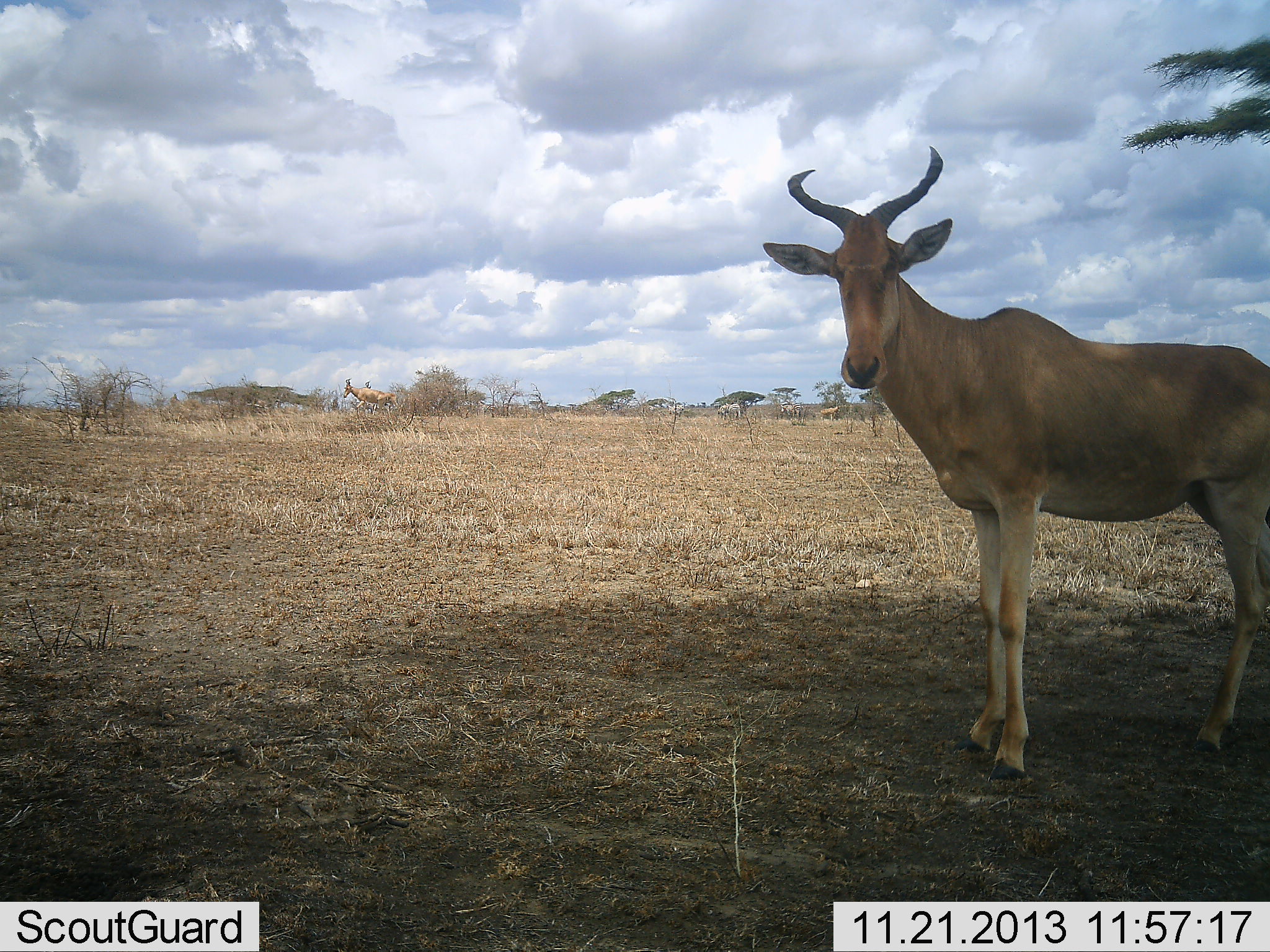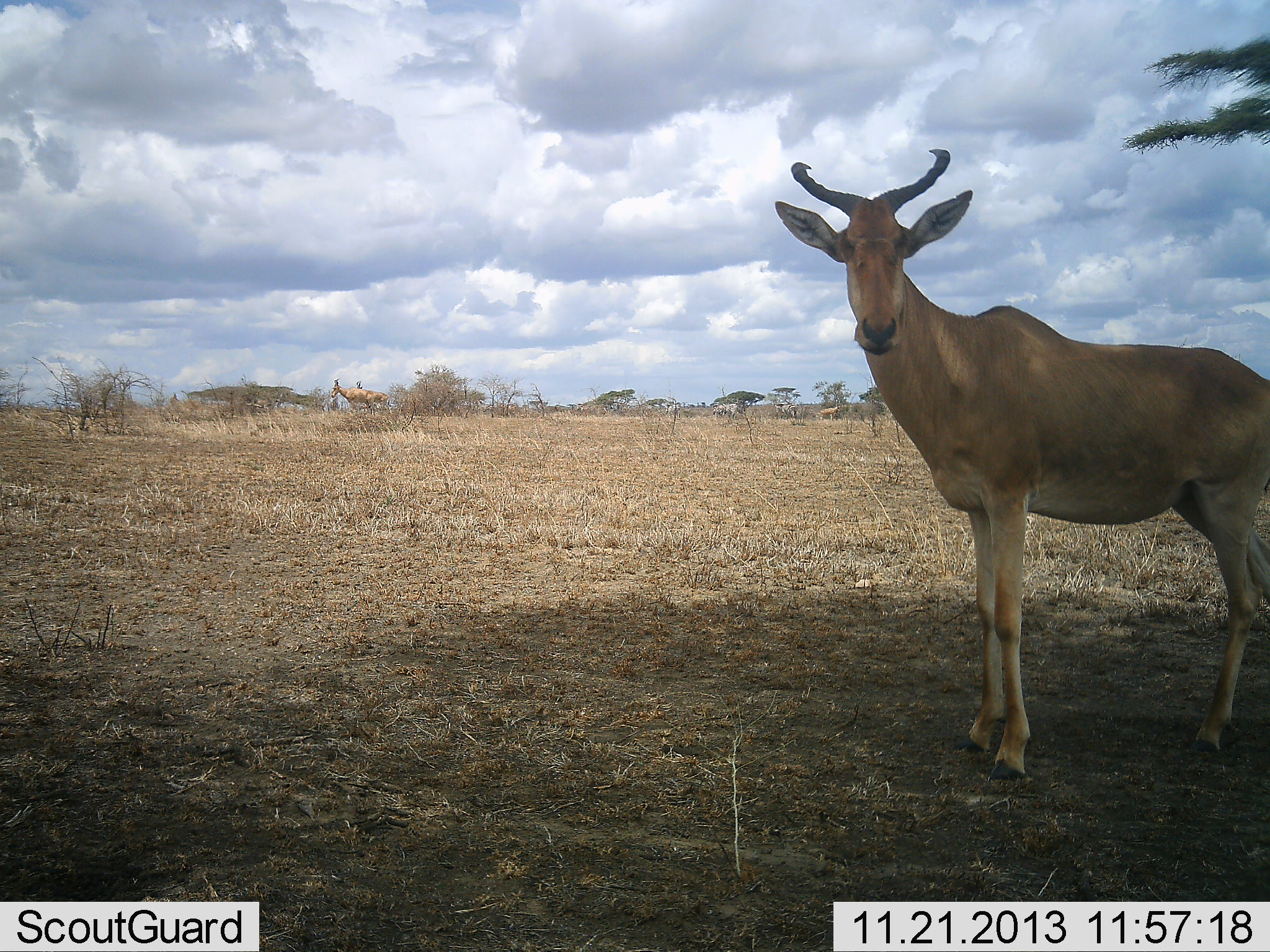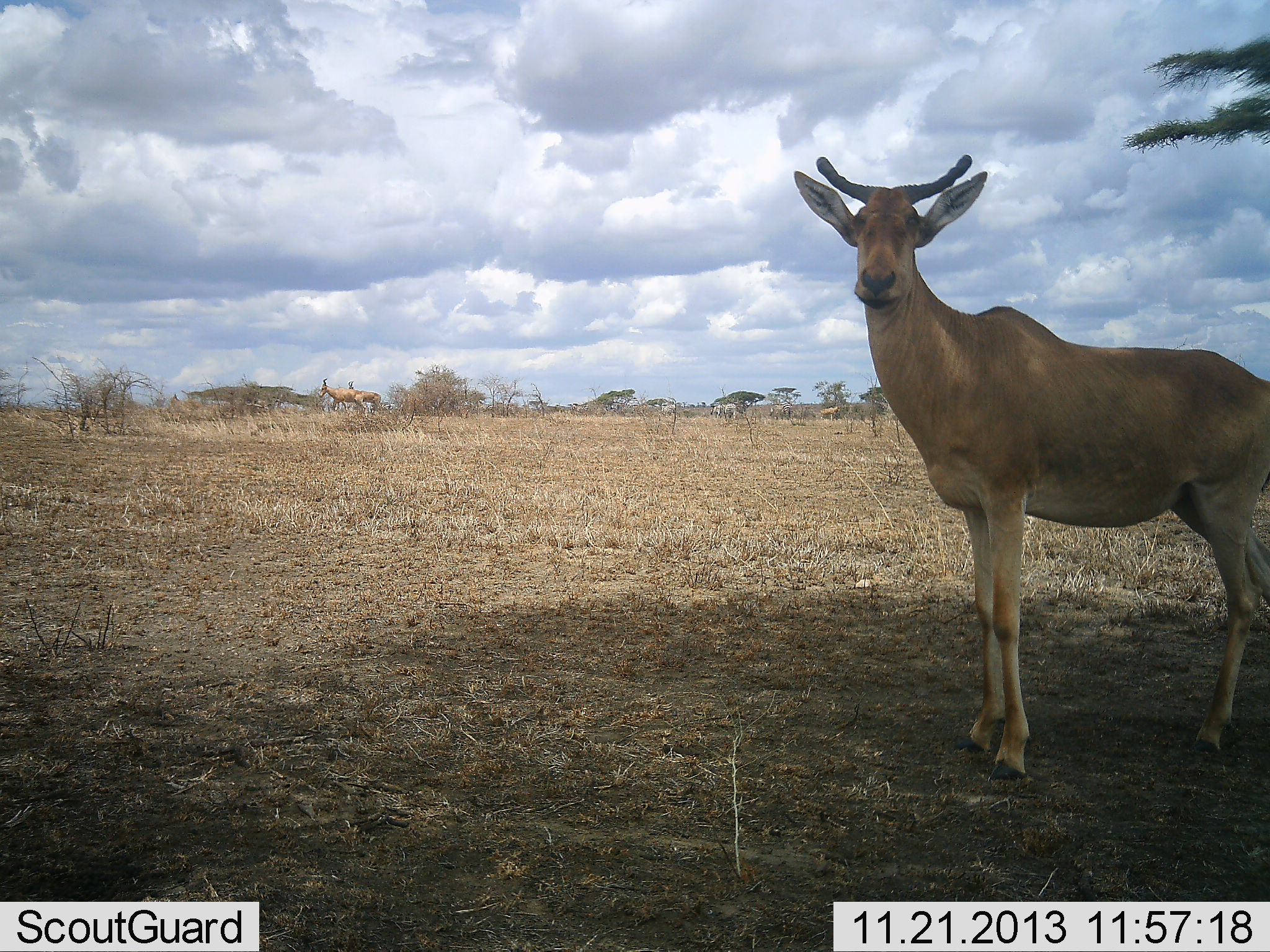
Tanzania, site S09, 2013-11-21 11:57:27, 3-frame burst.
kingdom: Animalia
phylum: Chordata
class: Mammalia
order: Artiodactyla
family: Bovidae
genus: Alcelaphus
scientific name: Alcelaphus buselaphus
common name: hartebeest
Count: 2.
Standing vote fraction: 100%.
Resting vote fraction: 0%.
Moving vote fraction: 62%.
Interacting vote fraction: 0%.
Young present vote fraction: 0%.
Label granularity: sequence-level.